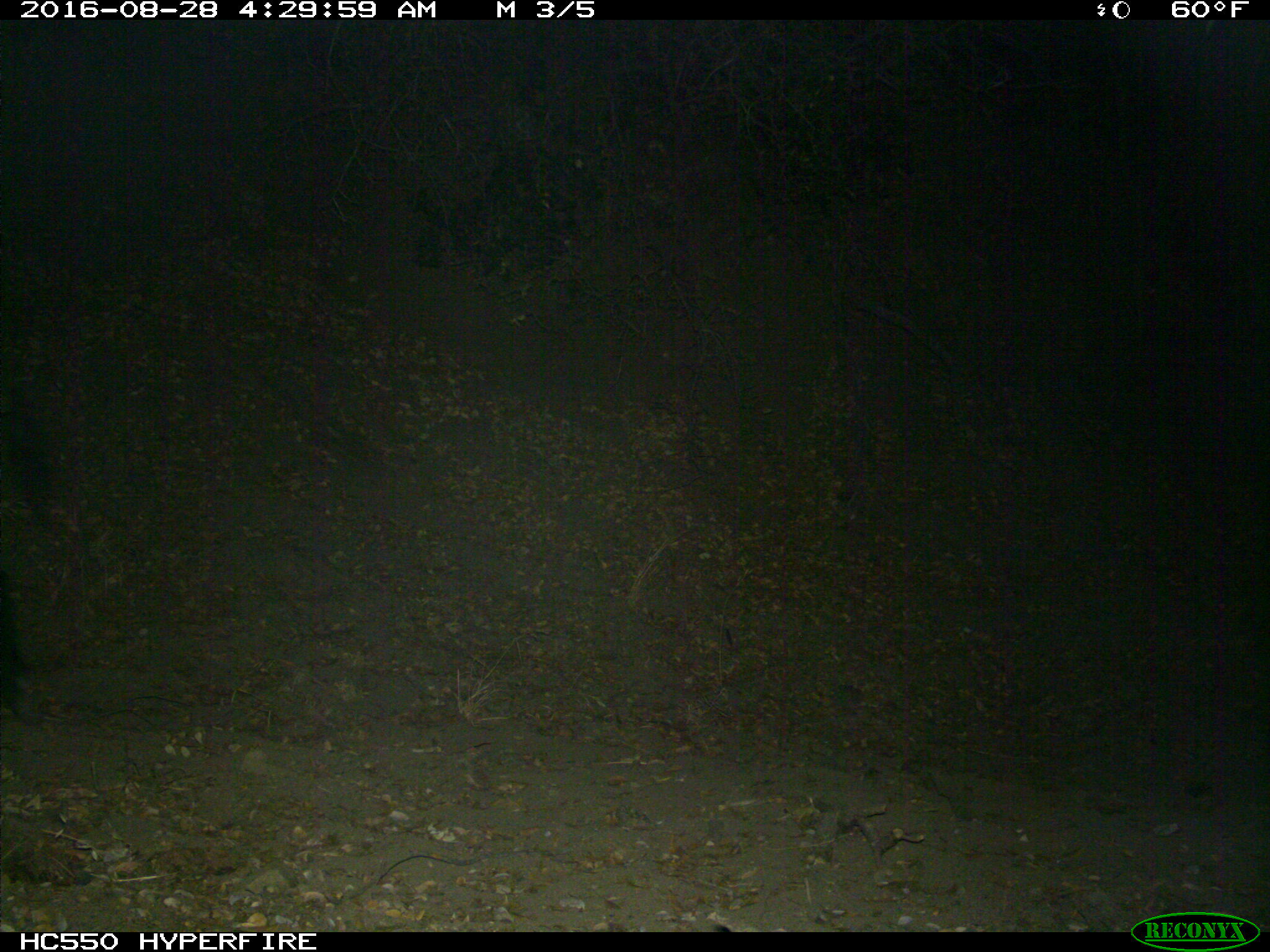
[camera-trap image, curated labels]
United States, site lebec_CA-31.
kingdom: Animalia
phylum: Chordata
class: Mammalia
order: Artiodactyla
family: Suidae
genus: Sus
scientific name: Sus scrofa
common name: wild boar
Sus scrofa (wild boar).